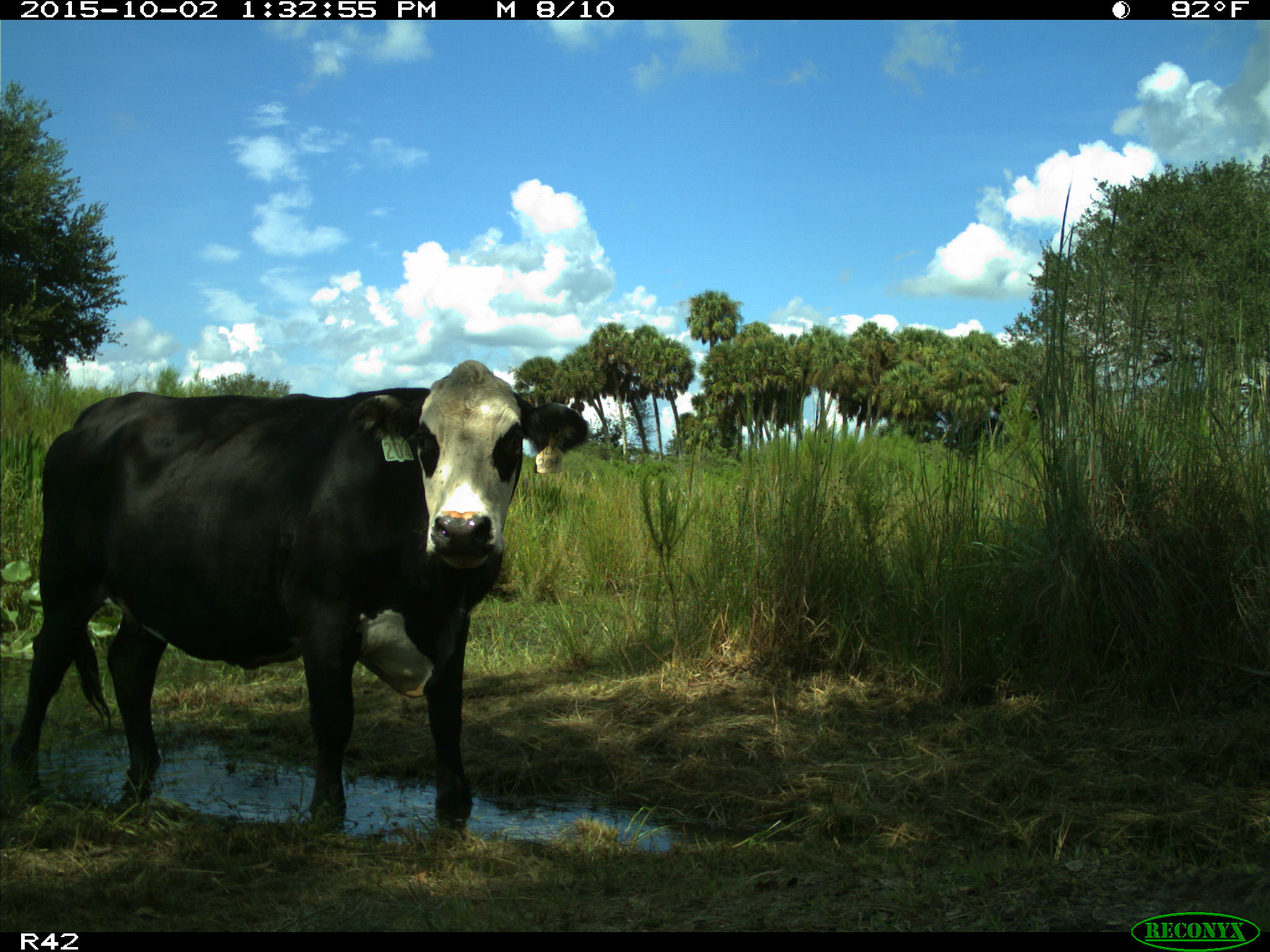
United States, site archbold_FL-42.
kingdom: Animalia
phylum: Chordata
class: Mammalia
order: Artiodactyla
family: Bovidae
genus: Bos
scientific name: Bos taurus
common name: domestic cow